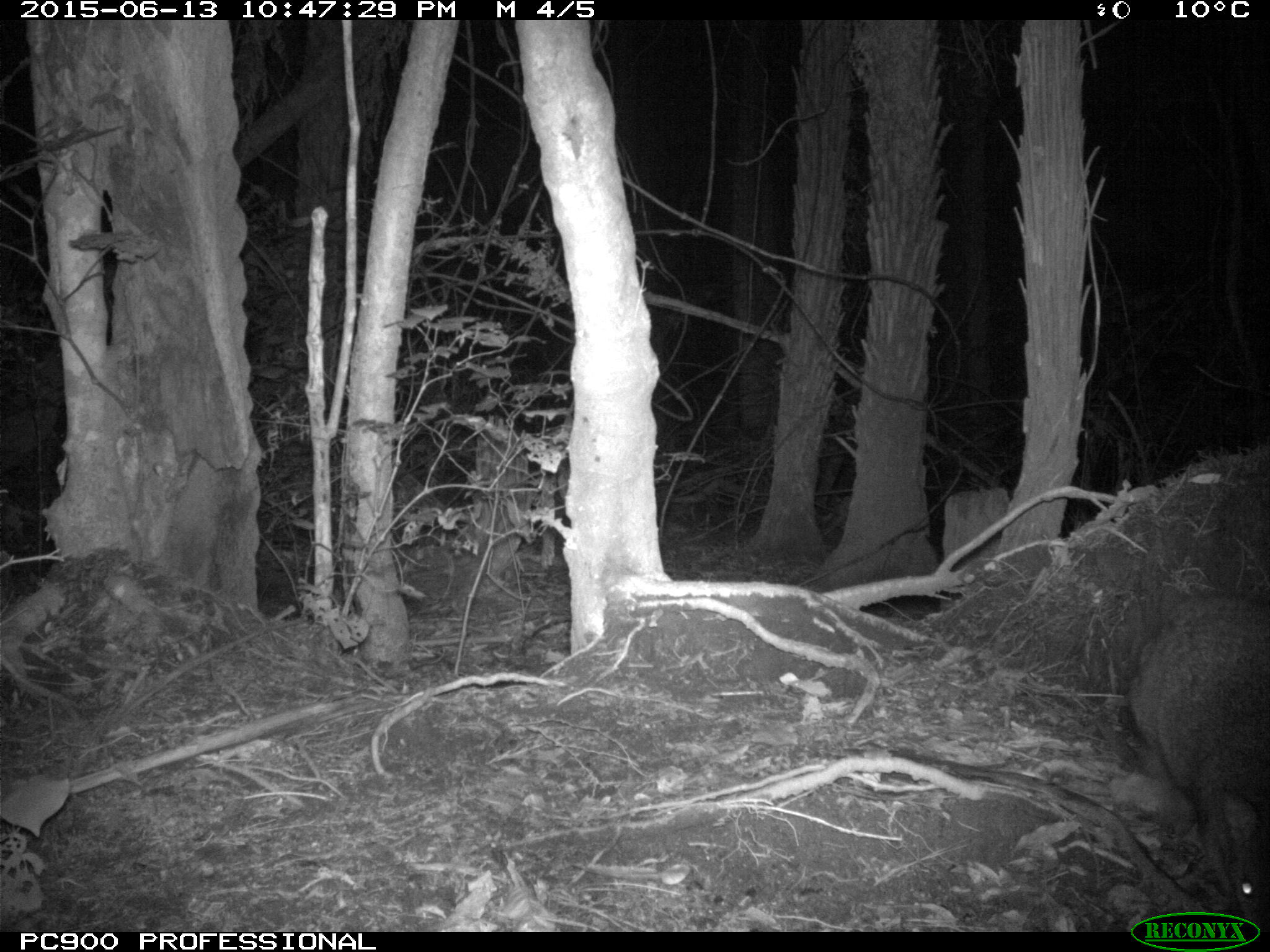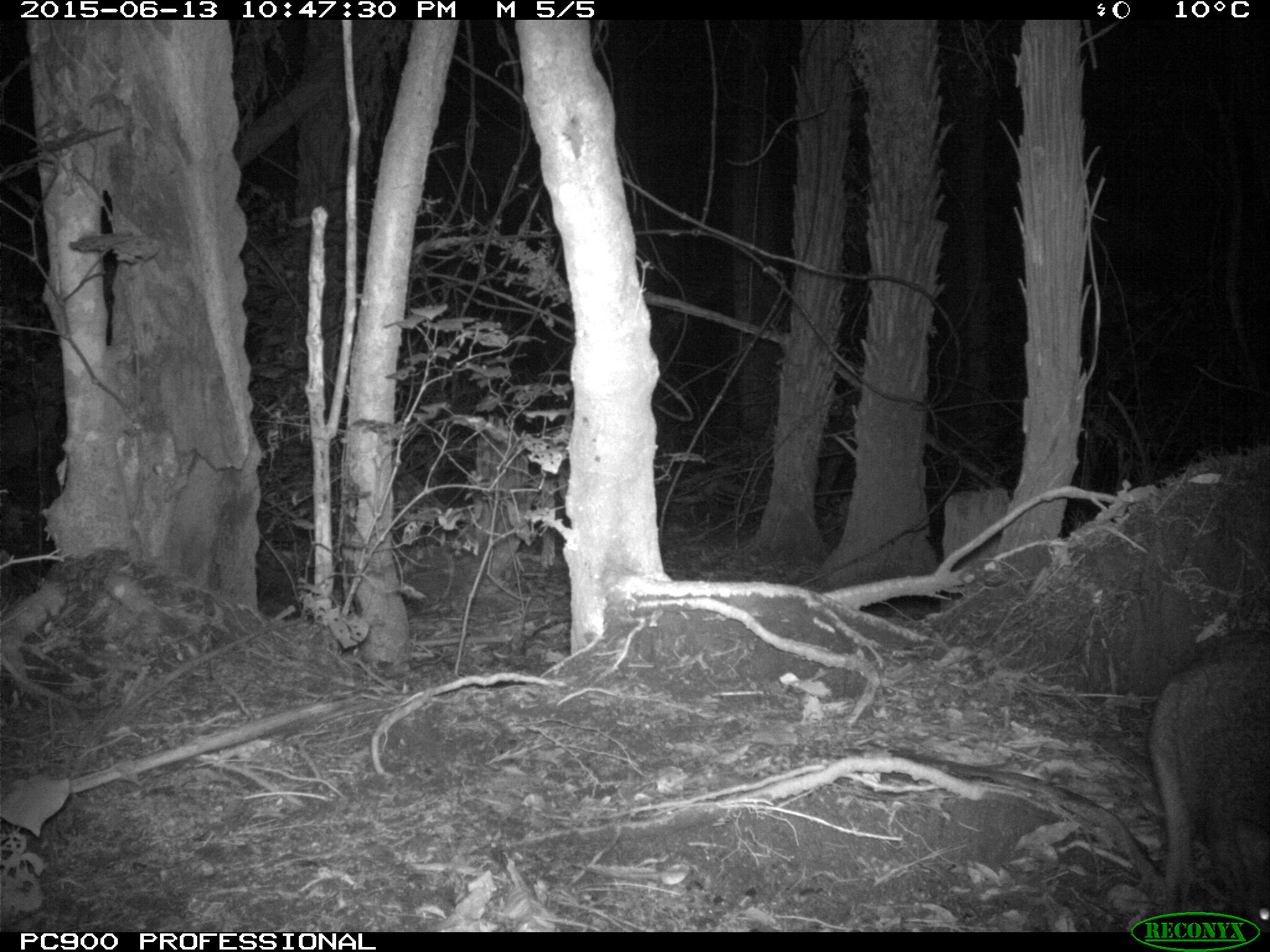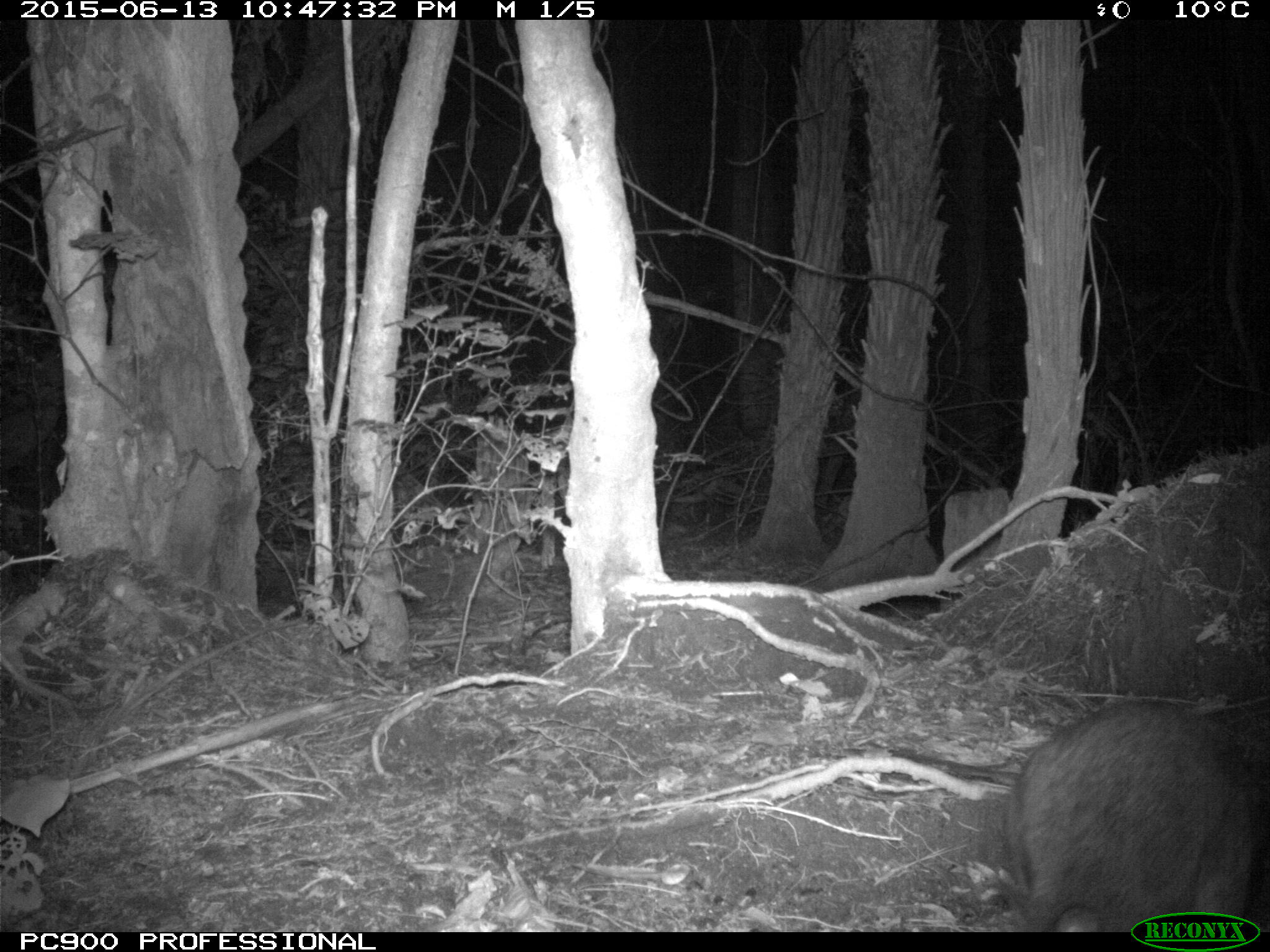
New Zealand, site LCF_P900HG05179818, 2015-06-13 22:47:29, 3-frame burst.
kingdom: Animalia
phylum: Chordata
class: Mammalia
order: Diprotodontia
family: Macropodidae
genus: Notamacropus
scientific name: Notamacropus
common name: wallaby